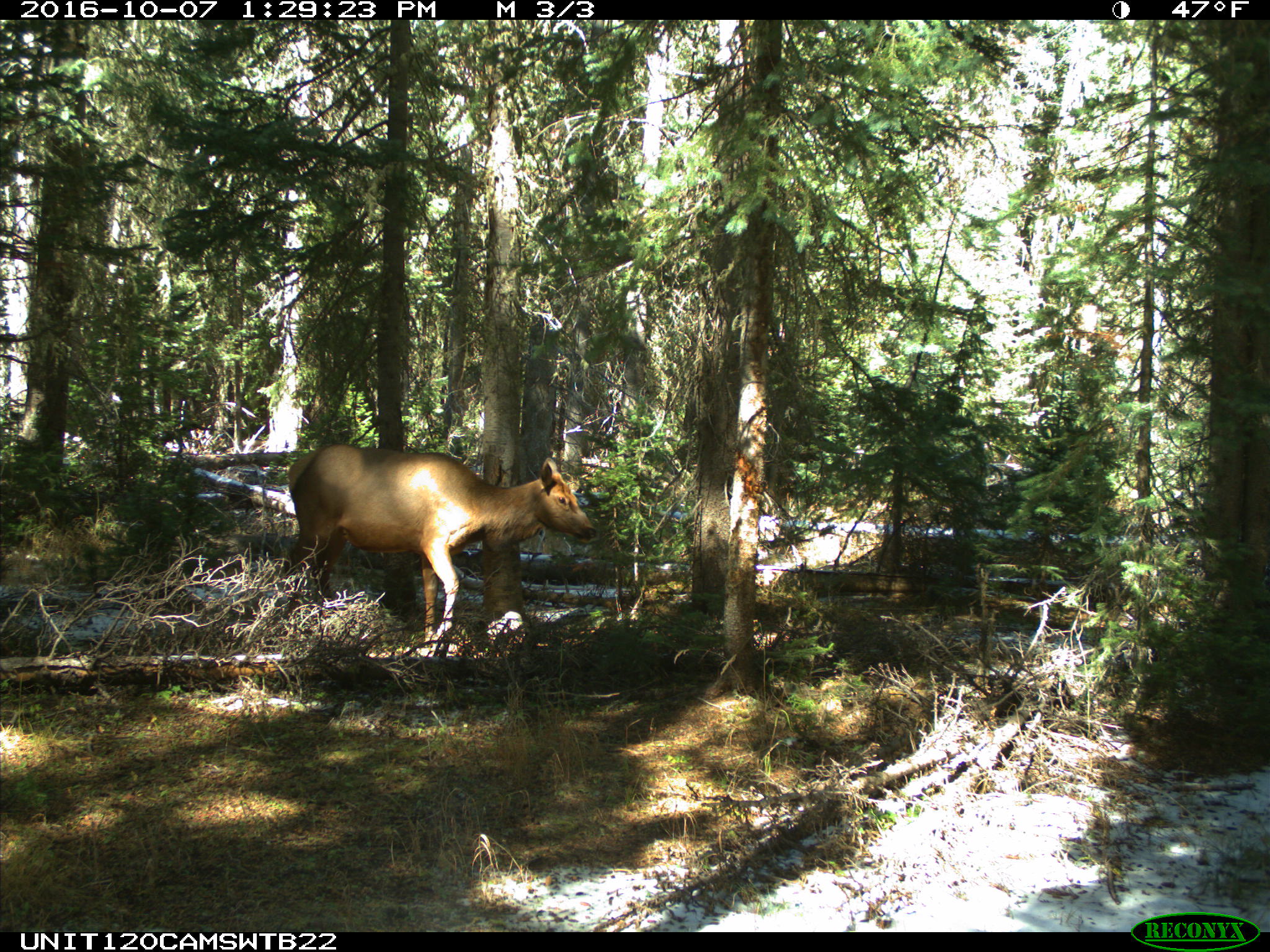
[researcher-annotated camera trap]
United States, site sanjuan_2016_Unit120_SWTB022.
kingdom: Animalia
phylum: Chordata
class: Mammalia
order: Artiodactyla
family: Cervidae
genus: Cervus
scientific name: Cervus elaphus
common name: red deer